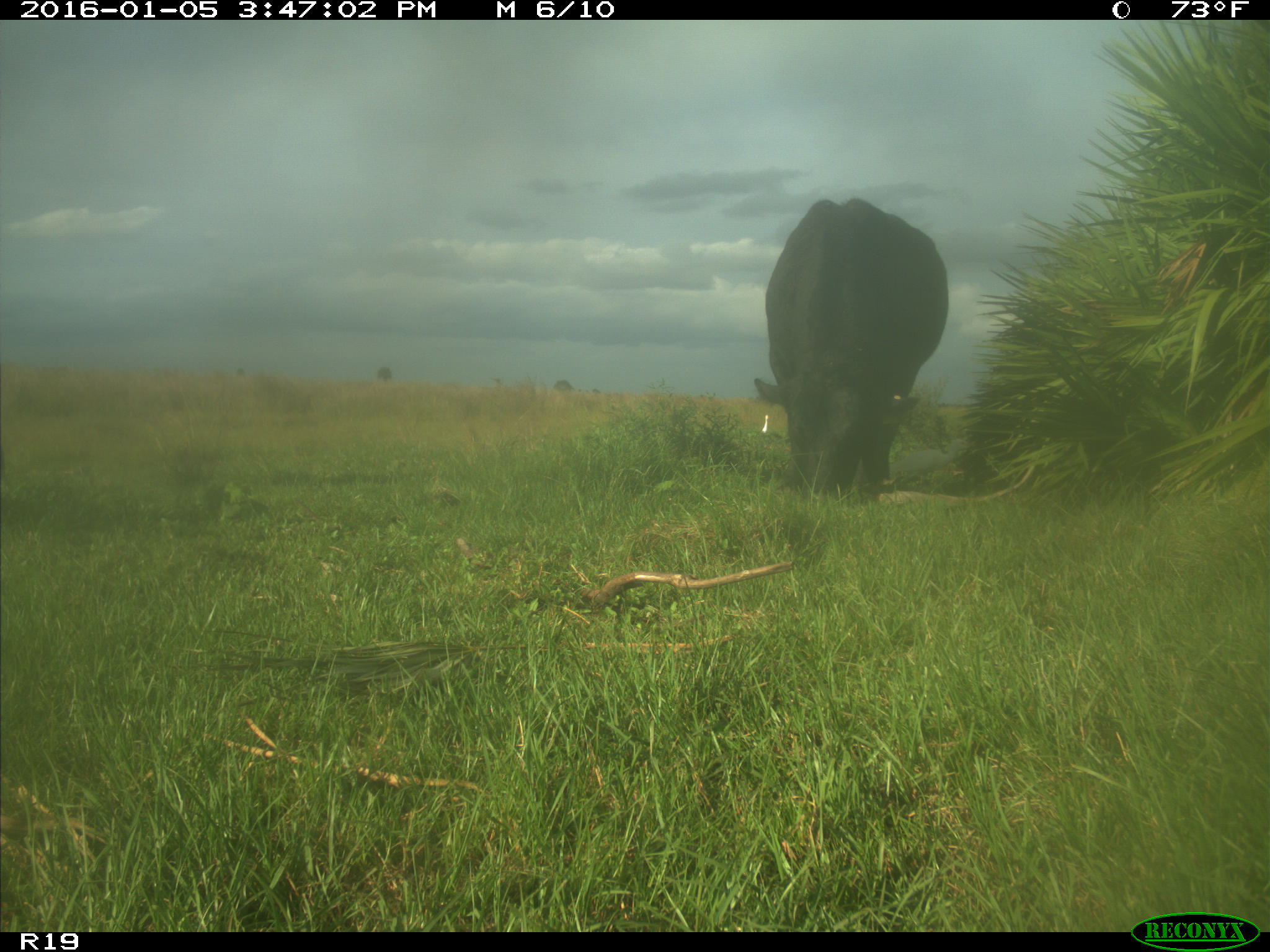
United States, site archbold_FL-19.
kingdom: Animalia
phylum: Chordata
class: Mammalia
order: Artiodactyla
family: Bovidae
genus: Bos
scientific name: Bos taurus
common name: domestic cow